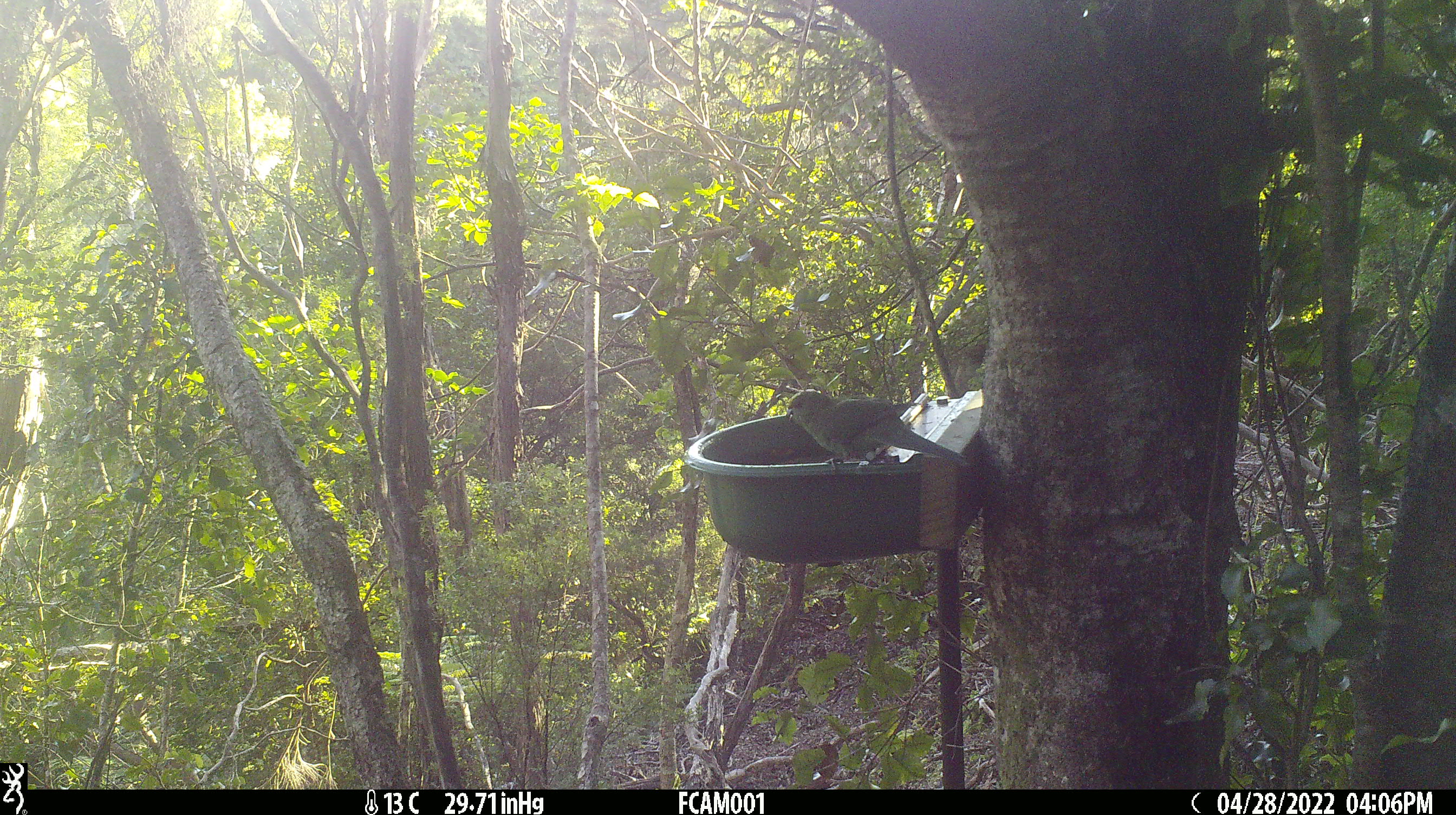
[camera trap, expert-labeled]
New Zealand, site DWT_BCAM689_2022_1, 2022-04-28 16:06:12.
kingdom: Animalia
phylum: Chordata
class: Aves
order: Psittaciformes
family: Psittaculidae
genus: Cyanoramphus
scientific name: Cyanoramphus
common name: parakeet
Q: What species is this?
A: Parakeet (Cyanoramphus).